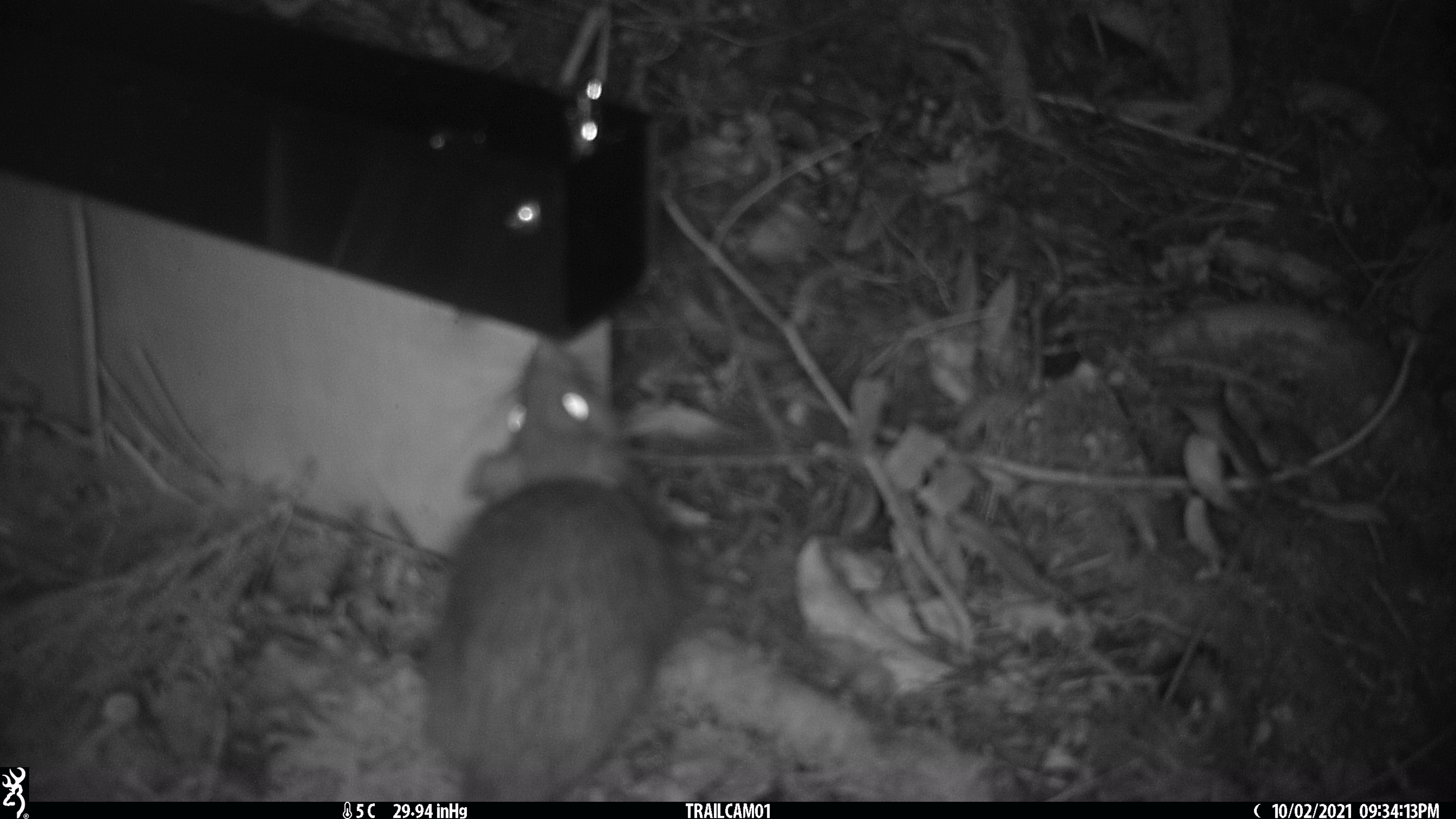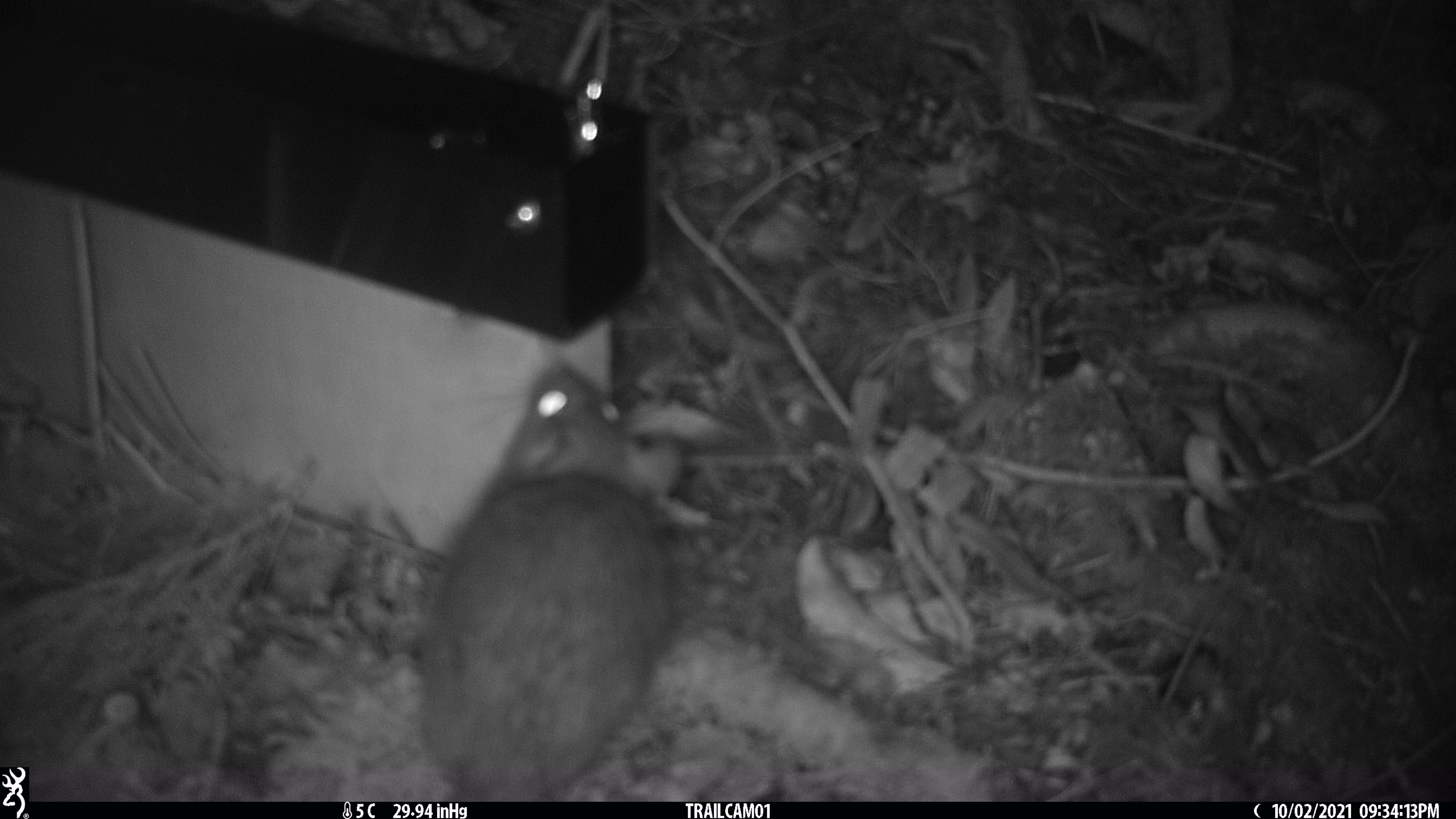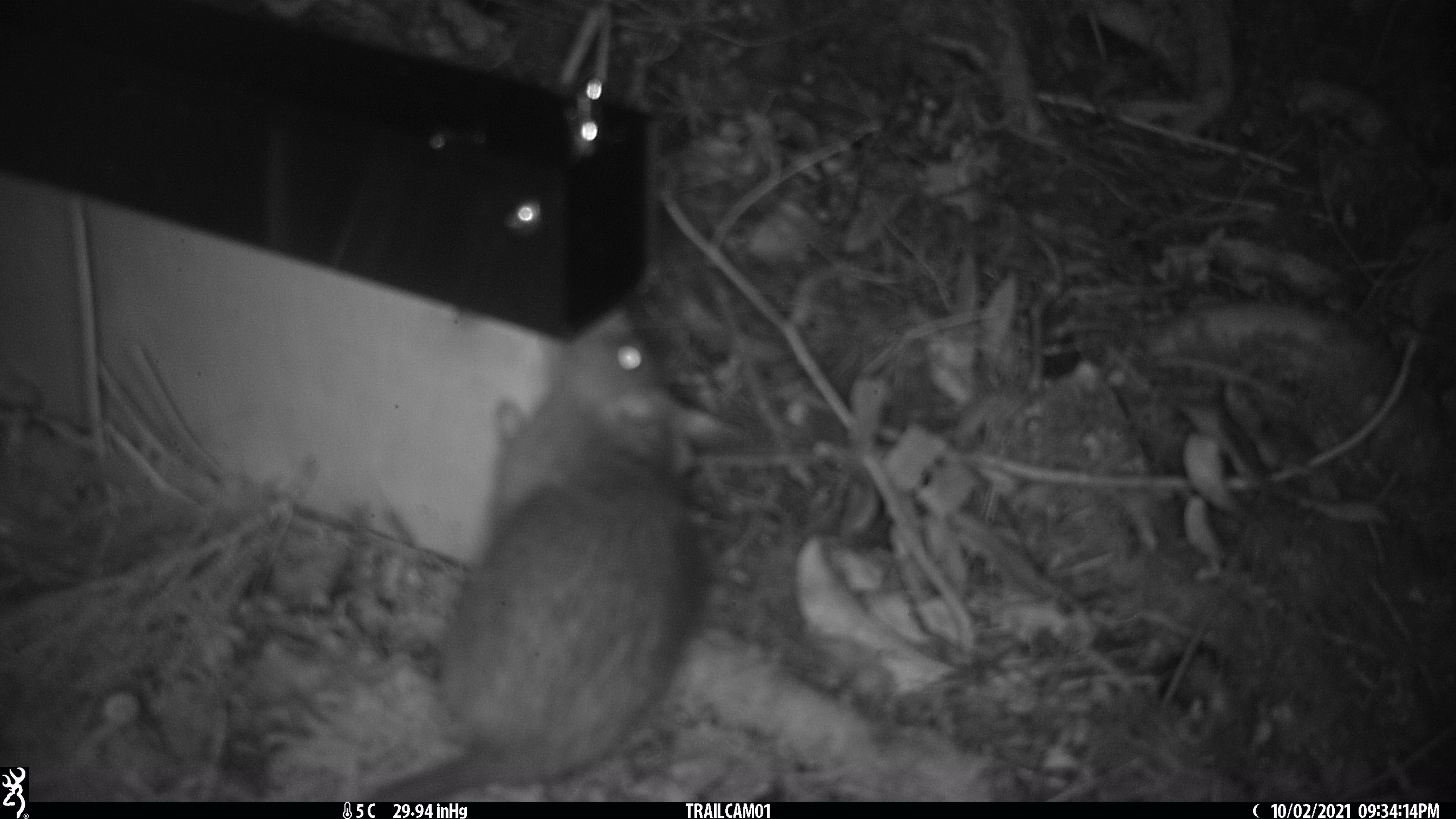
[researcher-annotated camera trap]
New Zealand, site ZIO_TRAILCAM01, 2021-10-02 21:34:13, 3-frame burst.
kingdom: Animalia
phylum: Chordata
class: Mammalia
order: Rodentia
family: Muridae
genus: Rattus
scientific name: Rattus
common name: rat